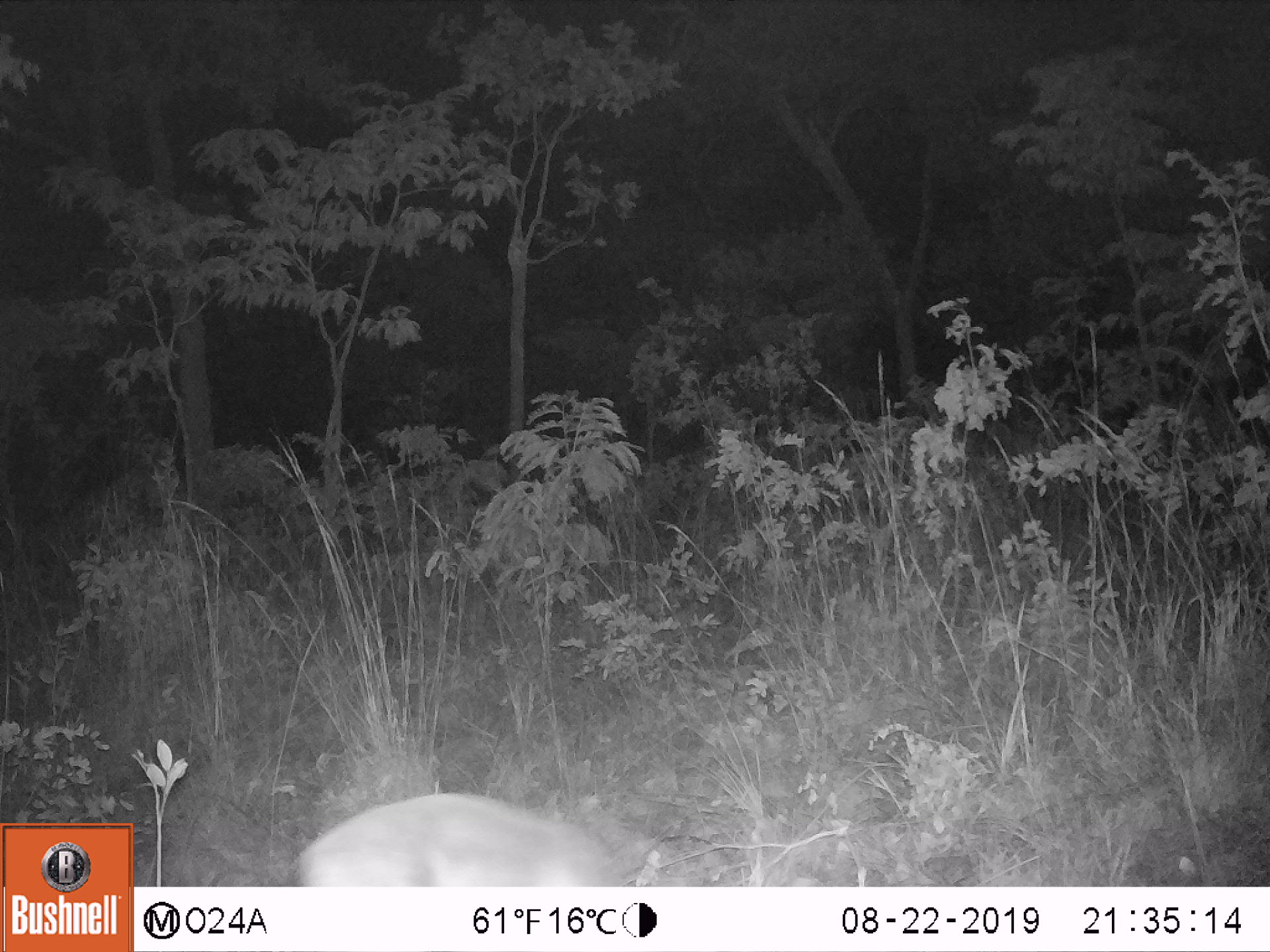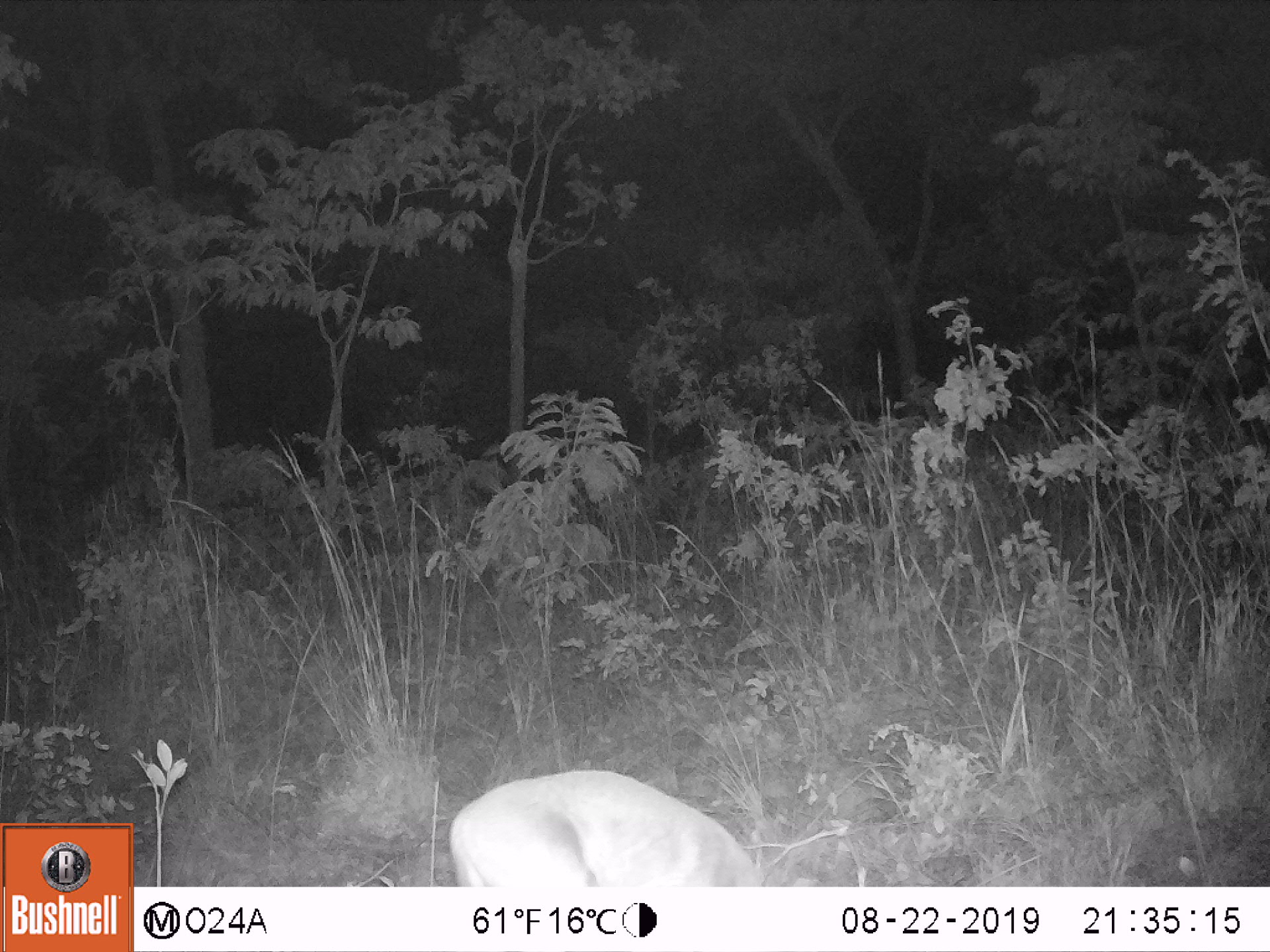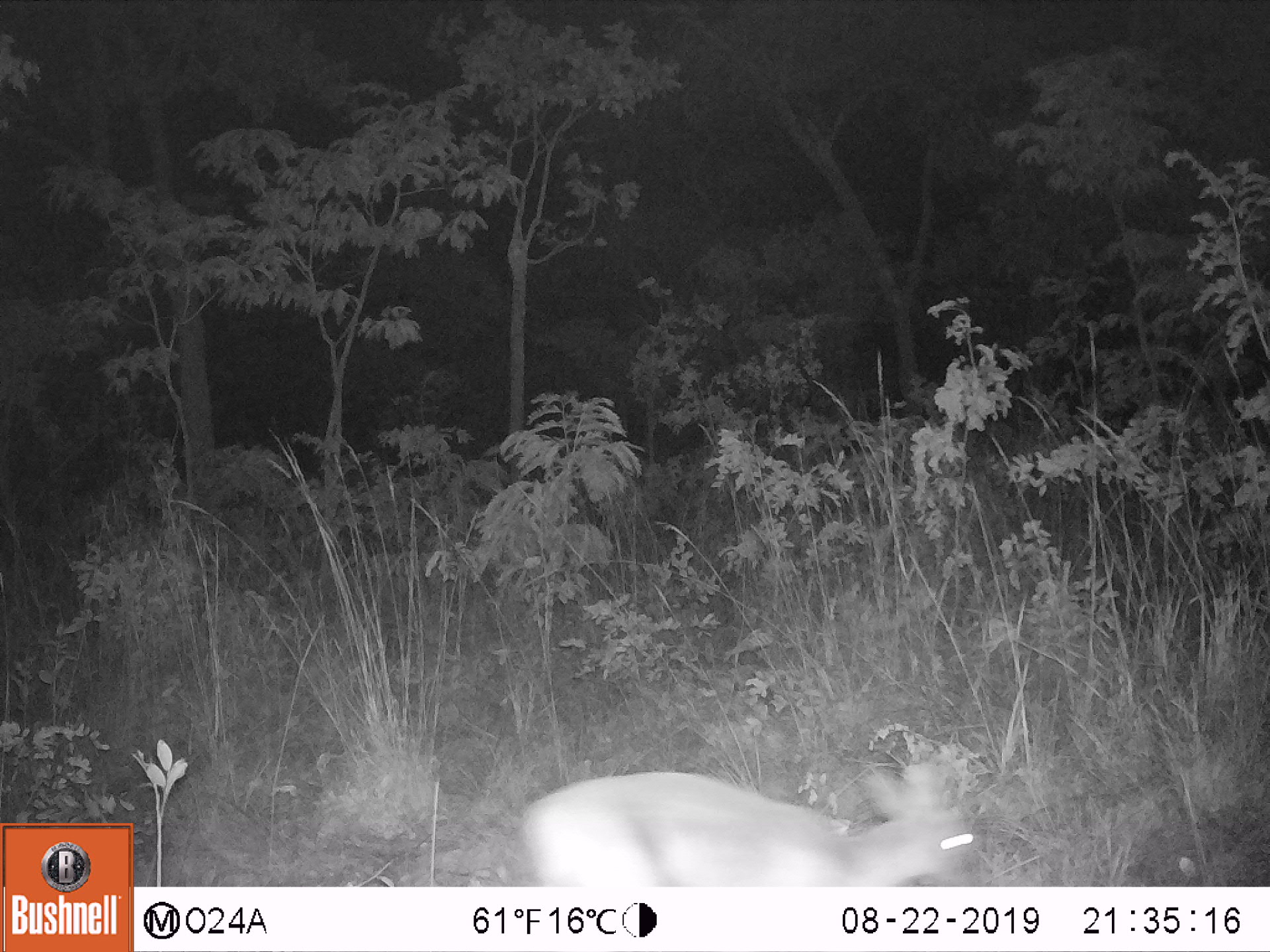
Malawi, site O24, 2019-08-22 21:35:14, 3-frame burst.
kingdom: Animalia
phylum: Chordata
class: Mammalia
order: Artiodactyla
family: Bovidae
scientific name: Antilopinae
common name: small antelope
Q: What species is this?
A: Small antelope (Antilopinae).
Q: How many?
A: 1.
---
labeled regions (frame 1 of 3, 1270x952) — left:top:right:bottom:
small antelope: 289:788:657:880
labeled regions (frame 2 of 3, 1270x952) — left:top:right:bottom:
small antelope: 448:768:767:885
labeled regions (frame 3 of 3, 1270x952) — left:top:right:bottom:
small antelope: 518:761:985:882